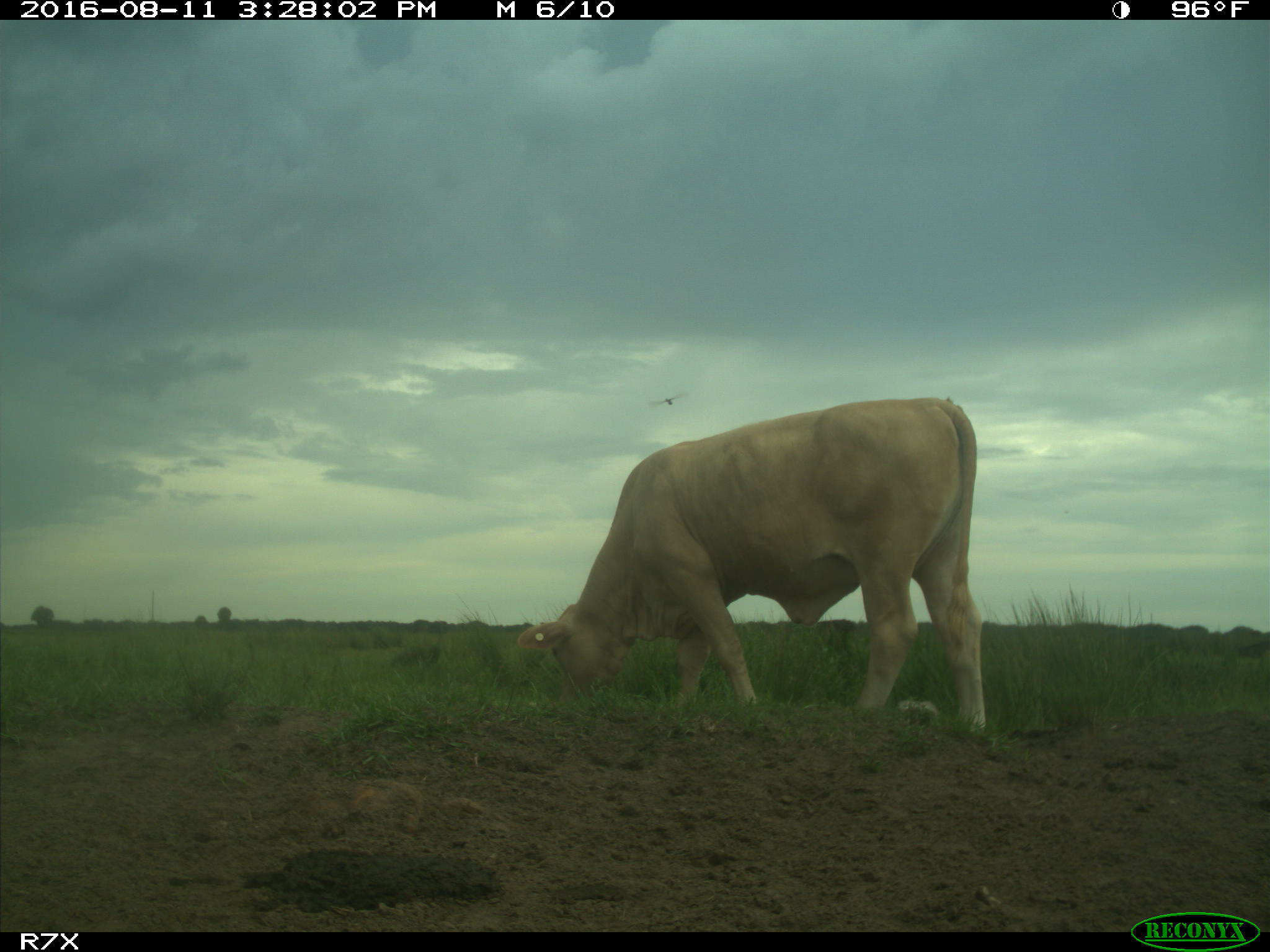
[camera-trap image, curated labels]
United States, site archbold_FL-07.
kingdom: Animalia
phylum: Chordata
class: Mammalia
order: Artiodactyla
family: Bovidae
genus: Bos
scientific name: Bos taurus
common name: domestic cow